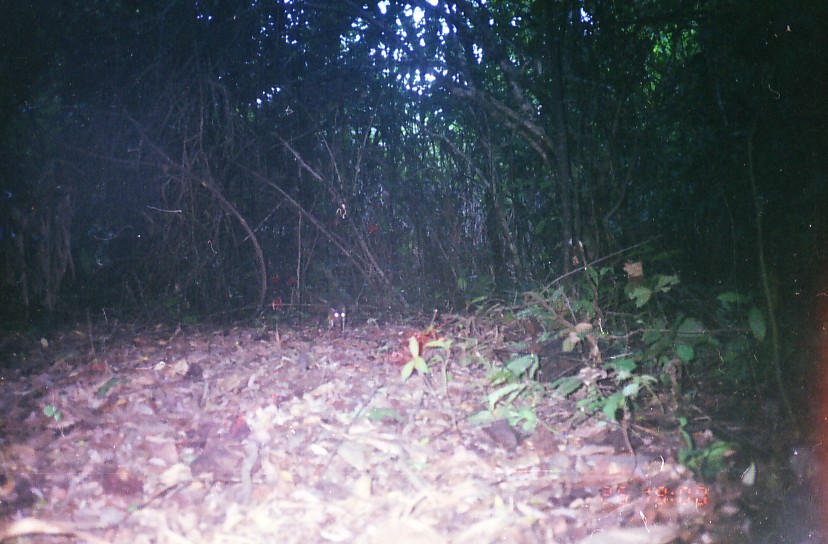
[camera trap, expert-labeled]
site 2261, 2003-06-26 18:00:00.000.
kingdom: Animalia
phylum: Chordata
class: Mammalia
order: Pholidota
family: Manidae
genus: Manis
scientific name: Manis javanica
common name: sunda pangolin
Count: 1.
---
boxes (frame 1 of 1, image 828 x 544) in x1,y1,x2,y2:
manis javanica: 318,297,346,337